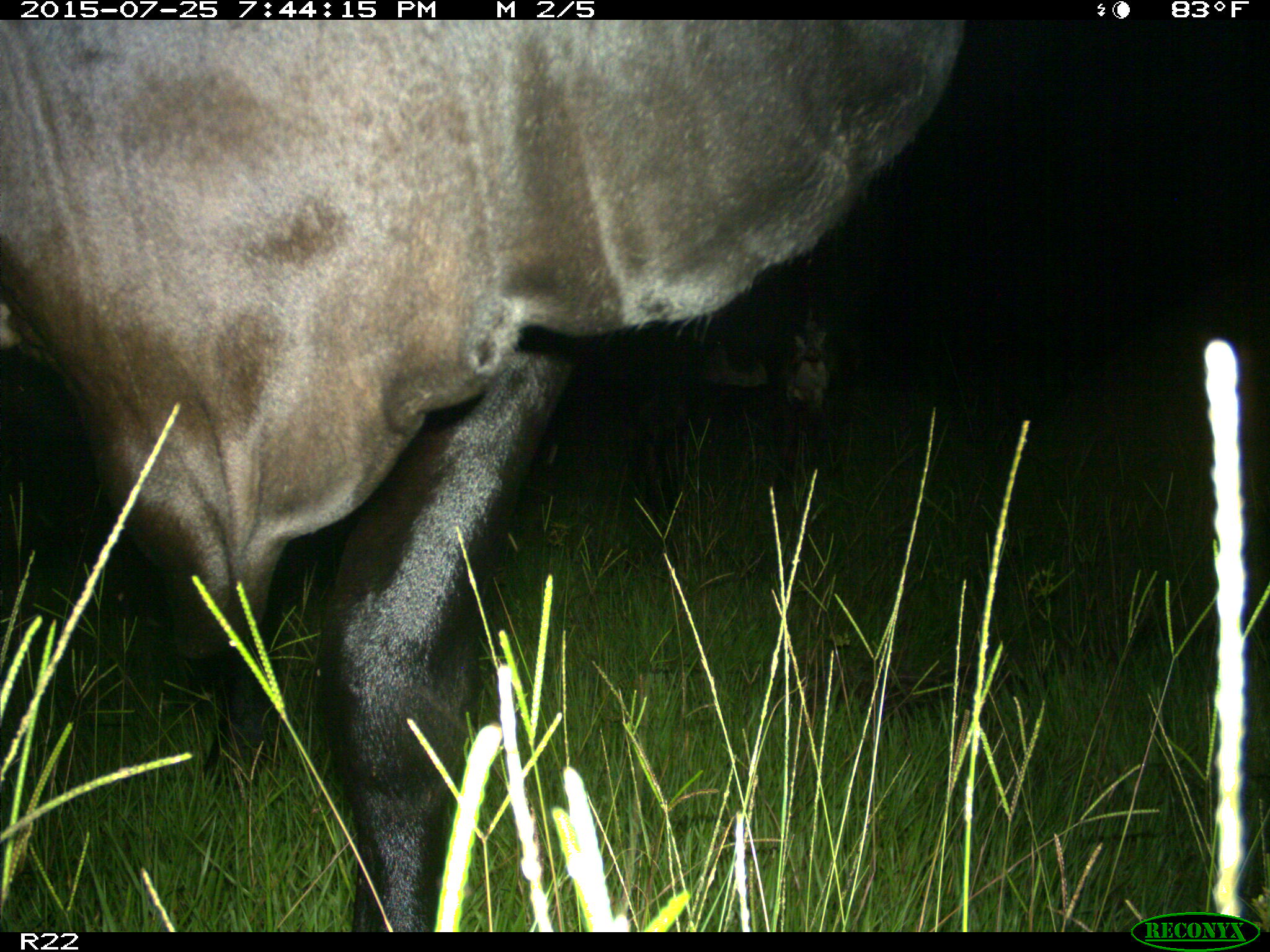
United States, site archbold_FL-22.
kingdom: Animalia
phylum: Chordata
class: Mammalia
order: Artiodactyla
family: Bovidae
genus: Bos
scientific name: Bos taurus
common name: domestic cow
Bos taurus (domestic cow).